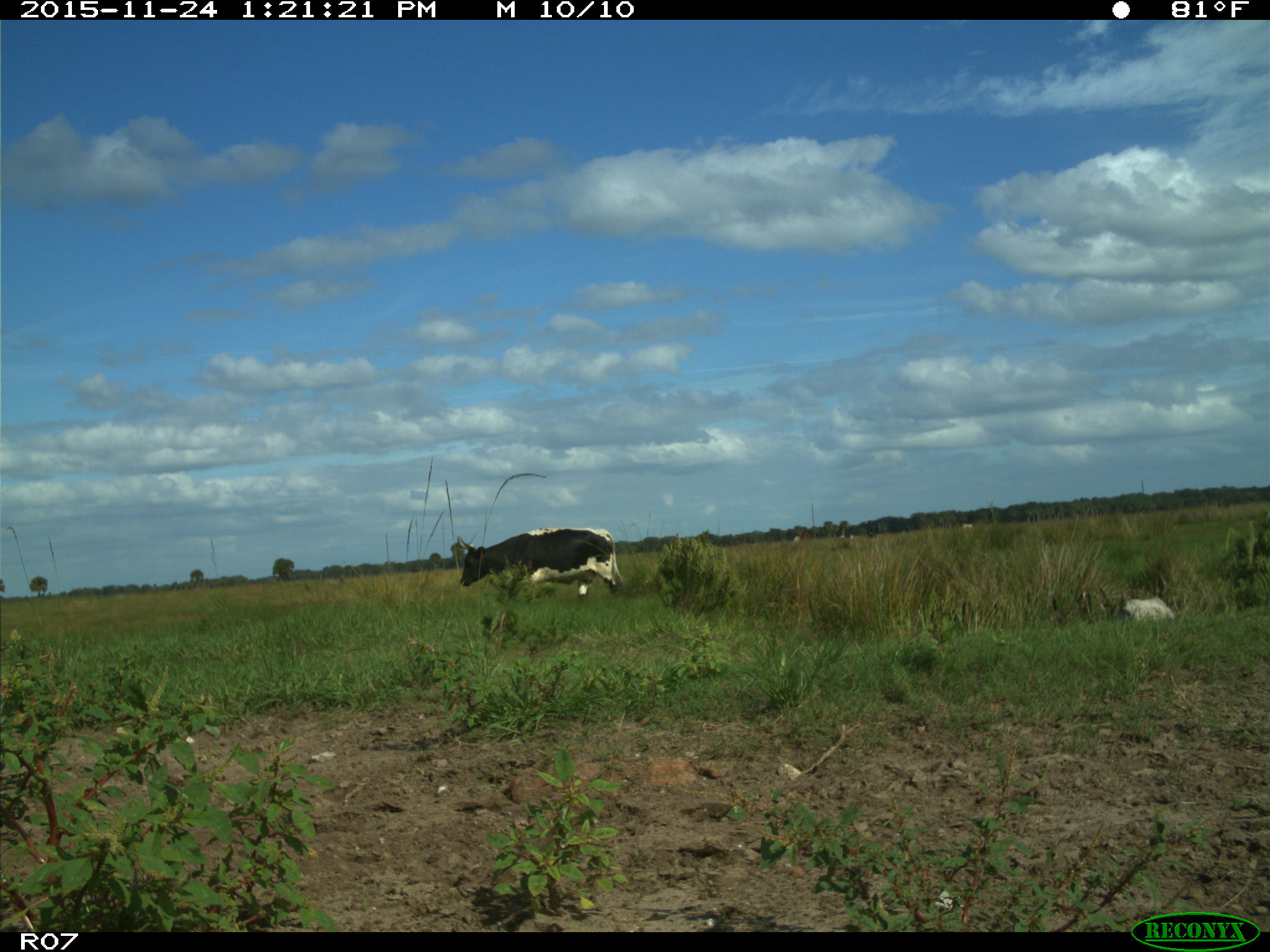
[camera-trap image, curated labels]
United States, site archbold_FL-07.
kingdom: Animalia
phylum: Chordata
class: Mammalia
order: Artiodactyla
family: Bovidae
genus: Bos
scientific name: Bos taurus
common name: domestic cow